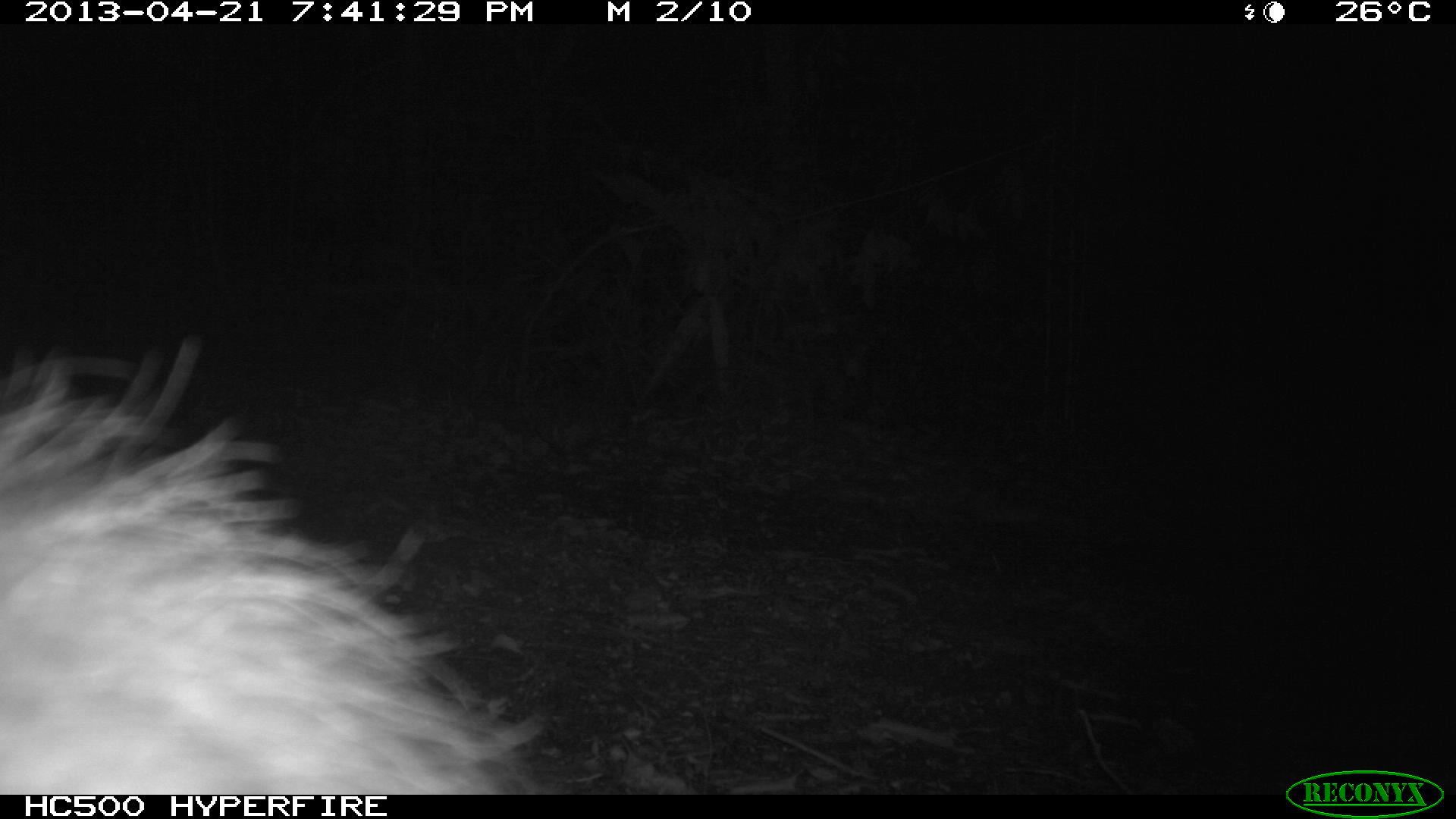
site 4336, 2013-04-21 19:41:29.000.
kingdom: Animalia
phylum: Chordata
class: Mammalia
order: Didelphimorphia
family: Didelphidae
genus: Didelphis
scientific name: Didelphis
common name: american opossums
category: didelphis sp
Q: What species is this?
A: Didelphis sp (american opossums) (Didelphis).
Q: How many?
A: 1.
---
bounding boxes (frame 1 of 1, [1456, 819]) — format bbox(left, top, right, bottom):
didelphis sp: bbox(0, 337, 534, 794)